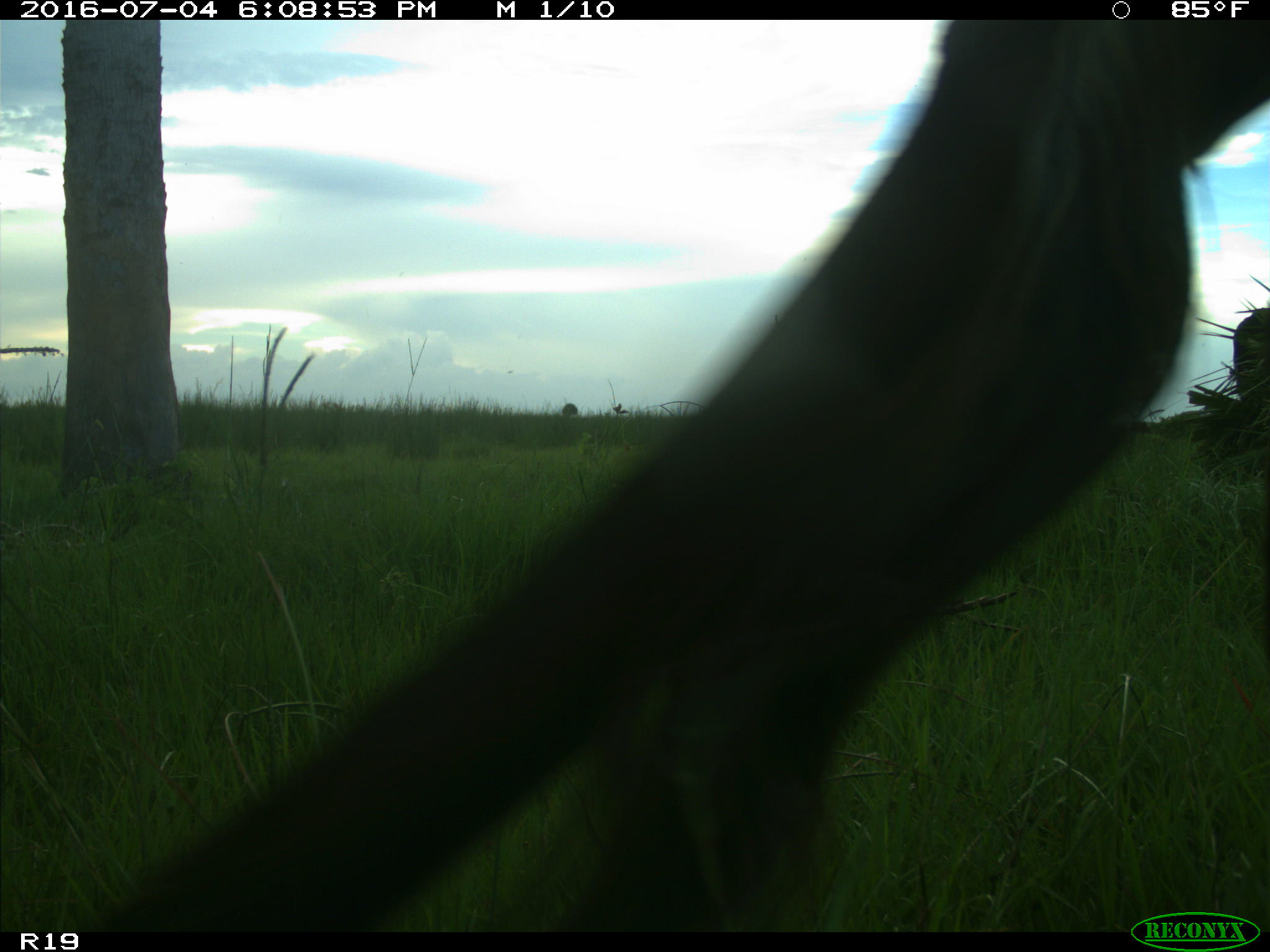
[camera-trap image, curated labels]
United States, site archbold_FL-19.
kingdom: Animalia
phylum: Chordata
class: Mammalia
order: Artiodactyla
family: Bovidae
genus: Bos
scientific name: Bos taurus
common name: domestic cow